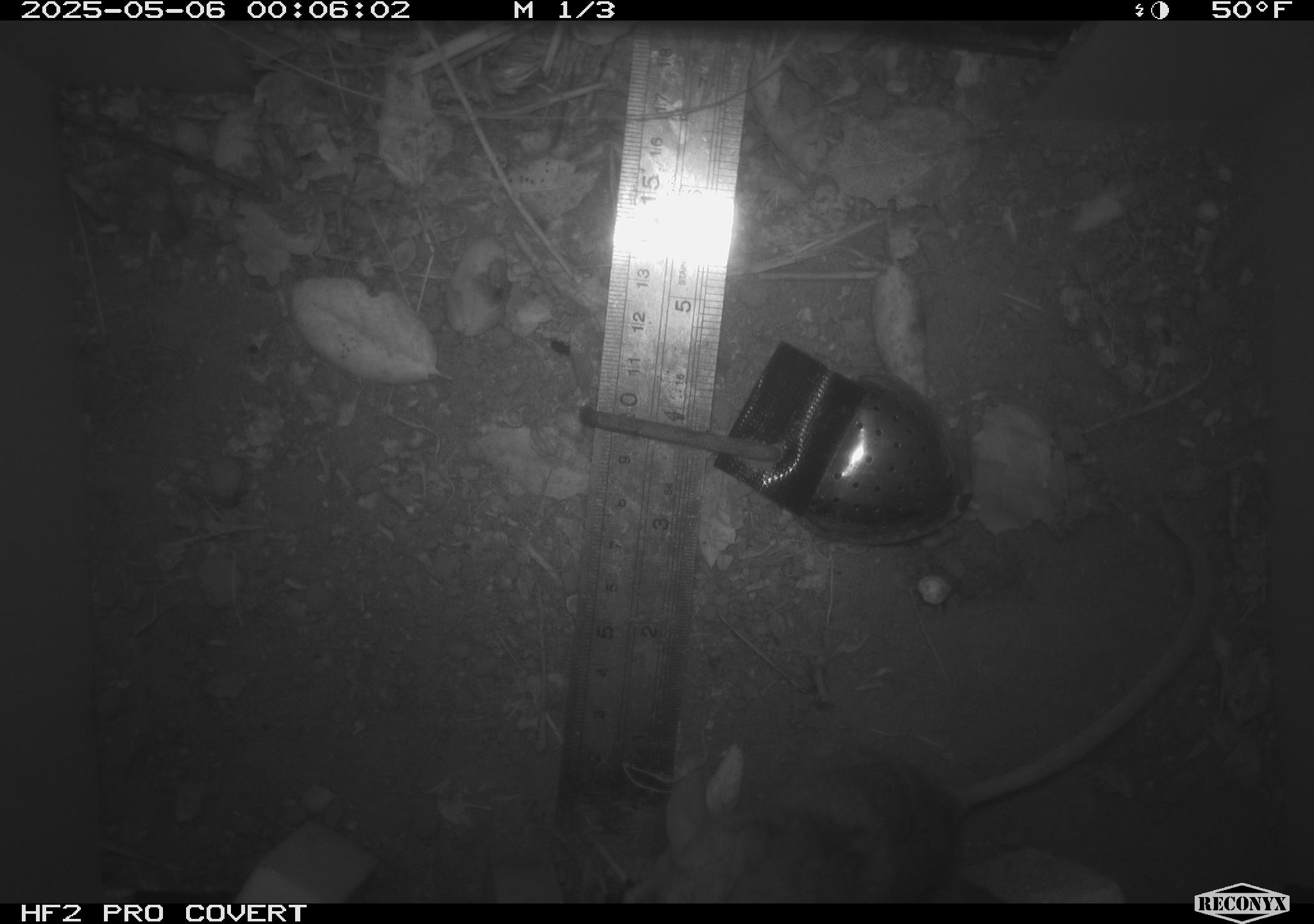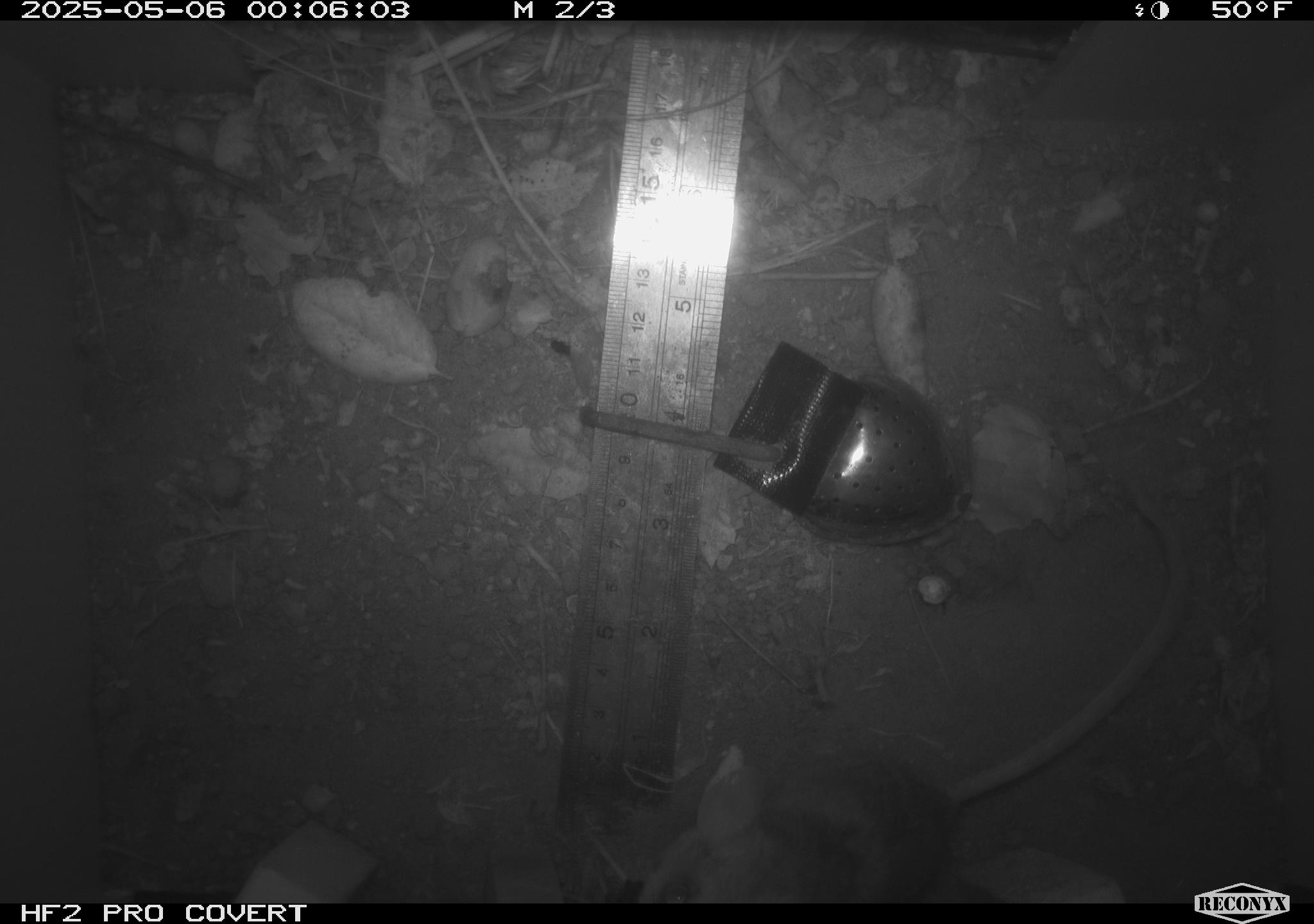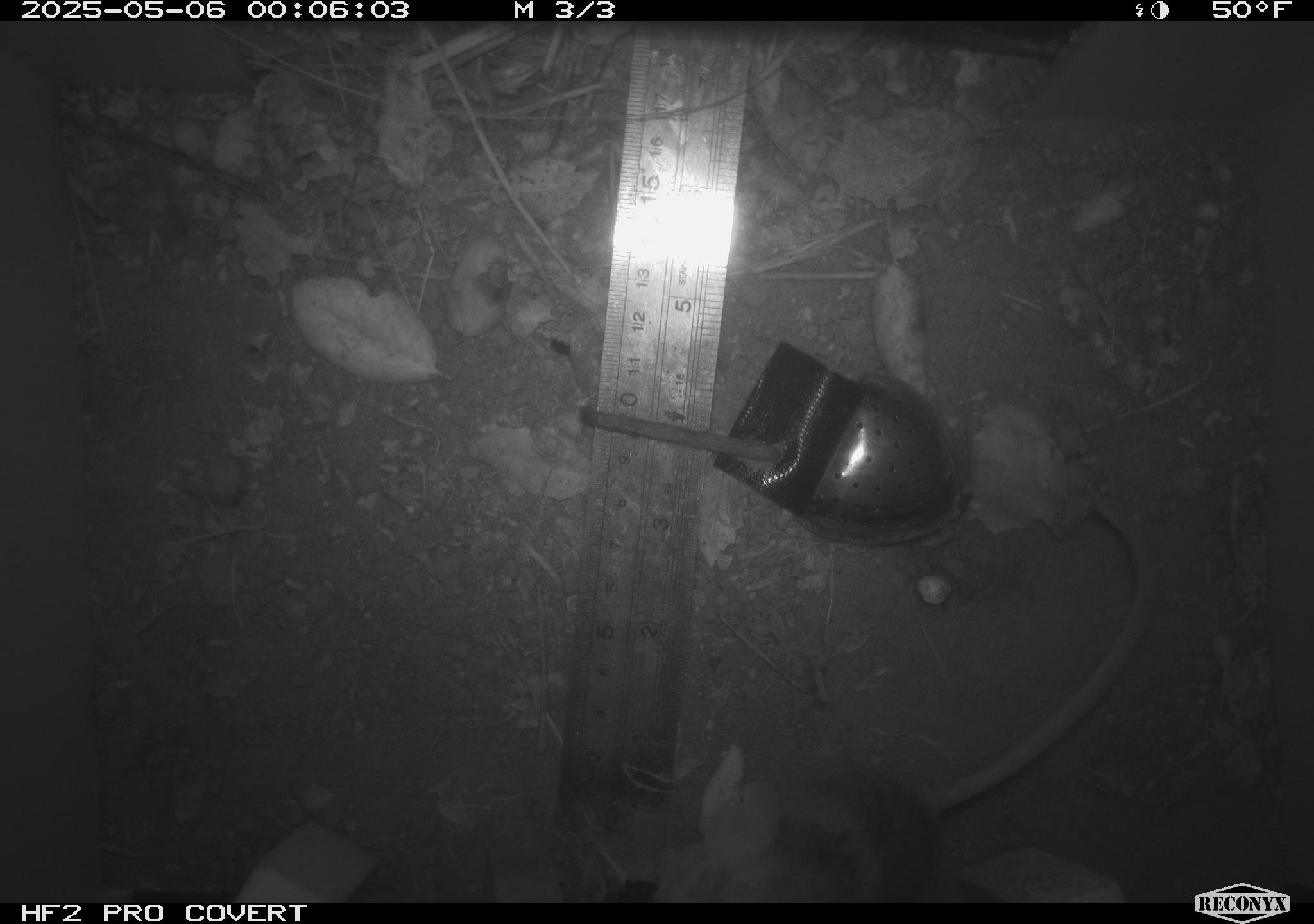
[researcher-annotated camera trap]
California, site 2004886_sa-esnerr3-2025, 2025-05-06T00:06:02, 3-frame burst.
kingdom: Animalia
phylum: Chordata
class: Mammalia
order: Rodentia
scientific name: Rodentia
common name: rodent